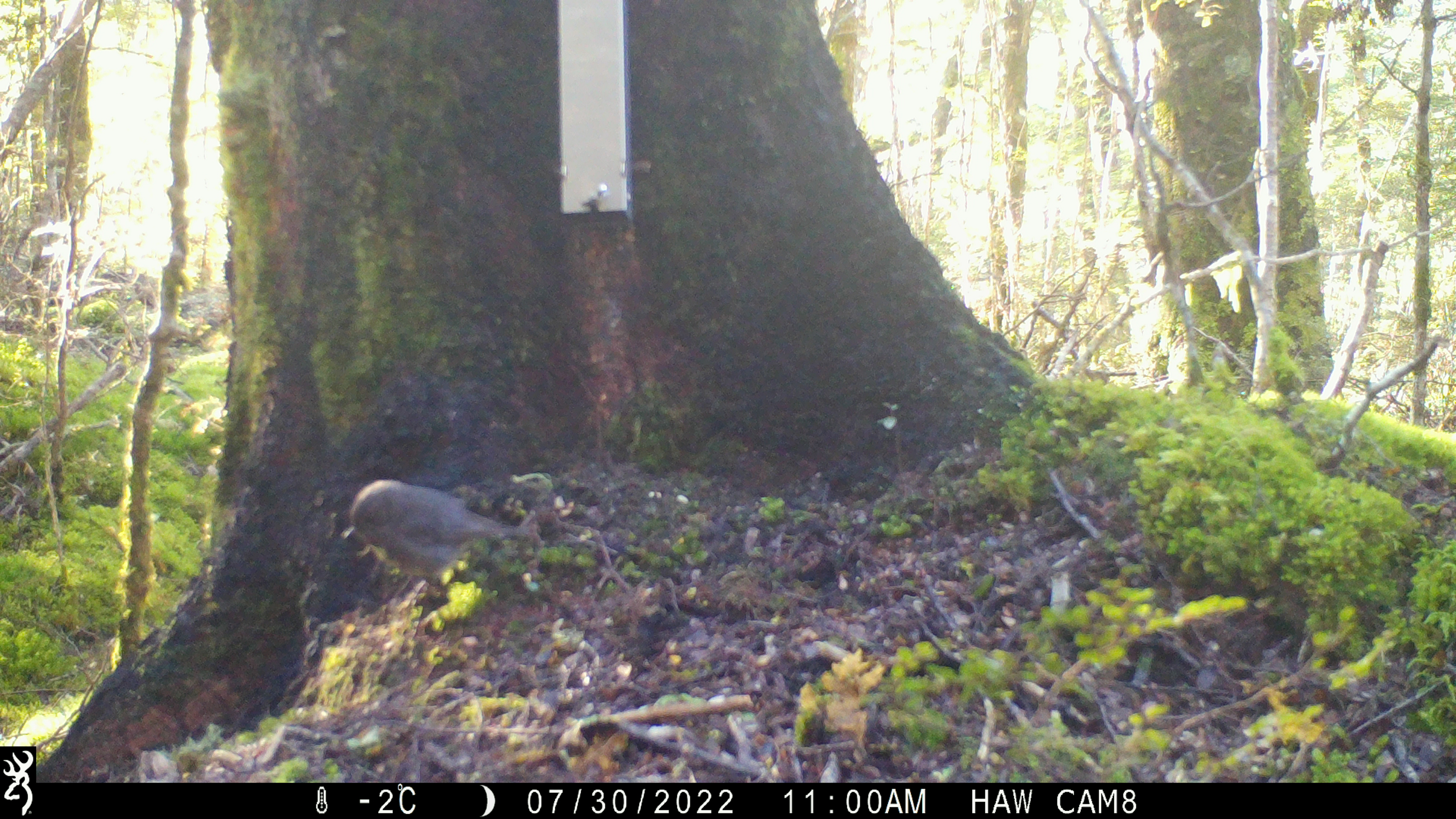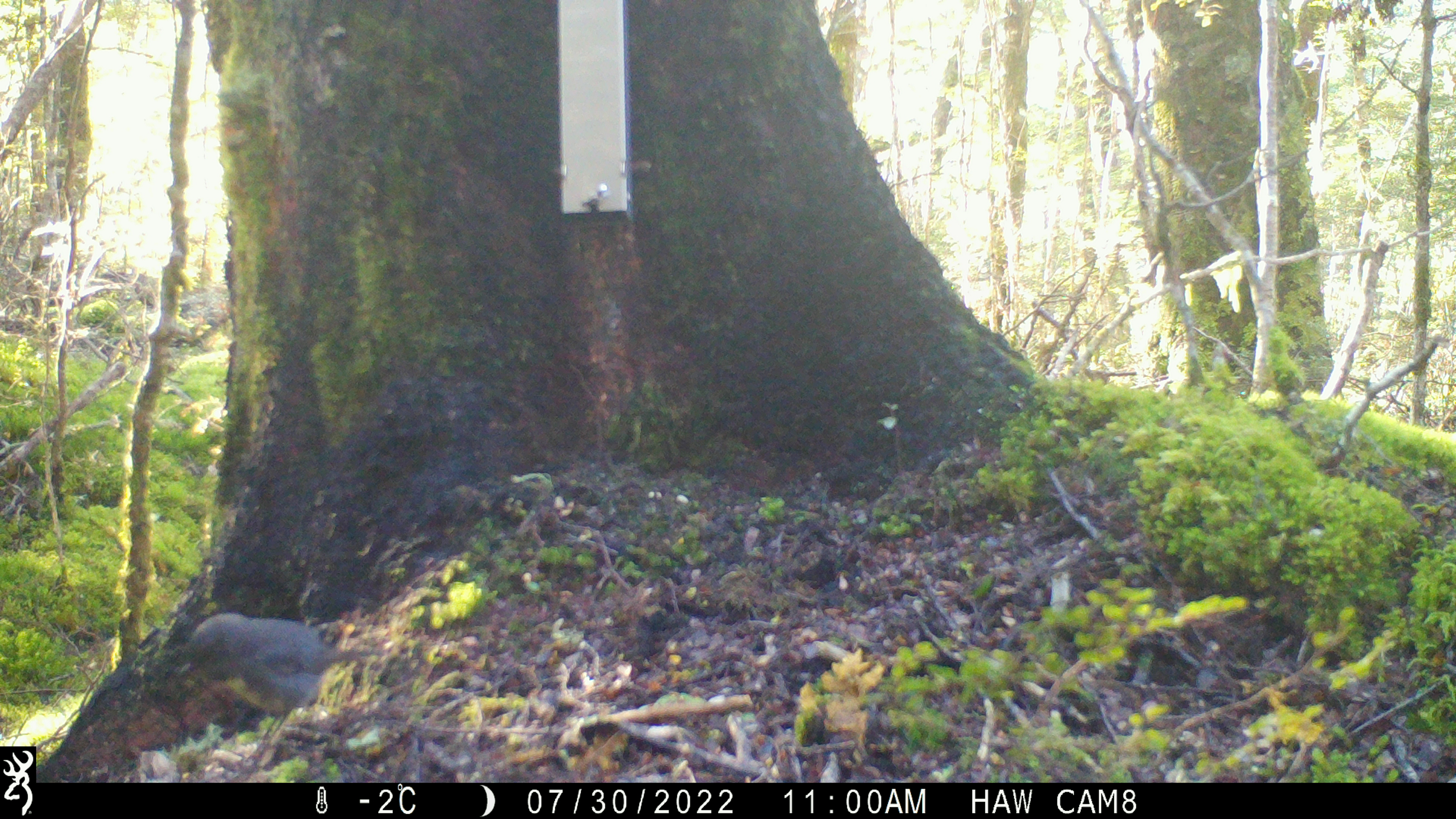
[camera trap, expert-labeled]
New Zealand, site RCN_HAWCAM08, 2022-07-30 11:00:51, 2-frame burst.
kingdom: Animalia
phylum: Chordata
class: Aves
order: Passeriformes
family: Petroicidae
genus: Petroica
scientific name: Petroica australis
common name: new zealand robin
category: robin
Robin (new zealand robin) (Petroica australis).